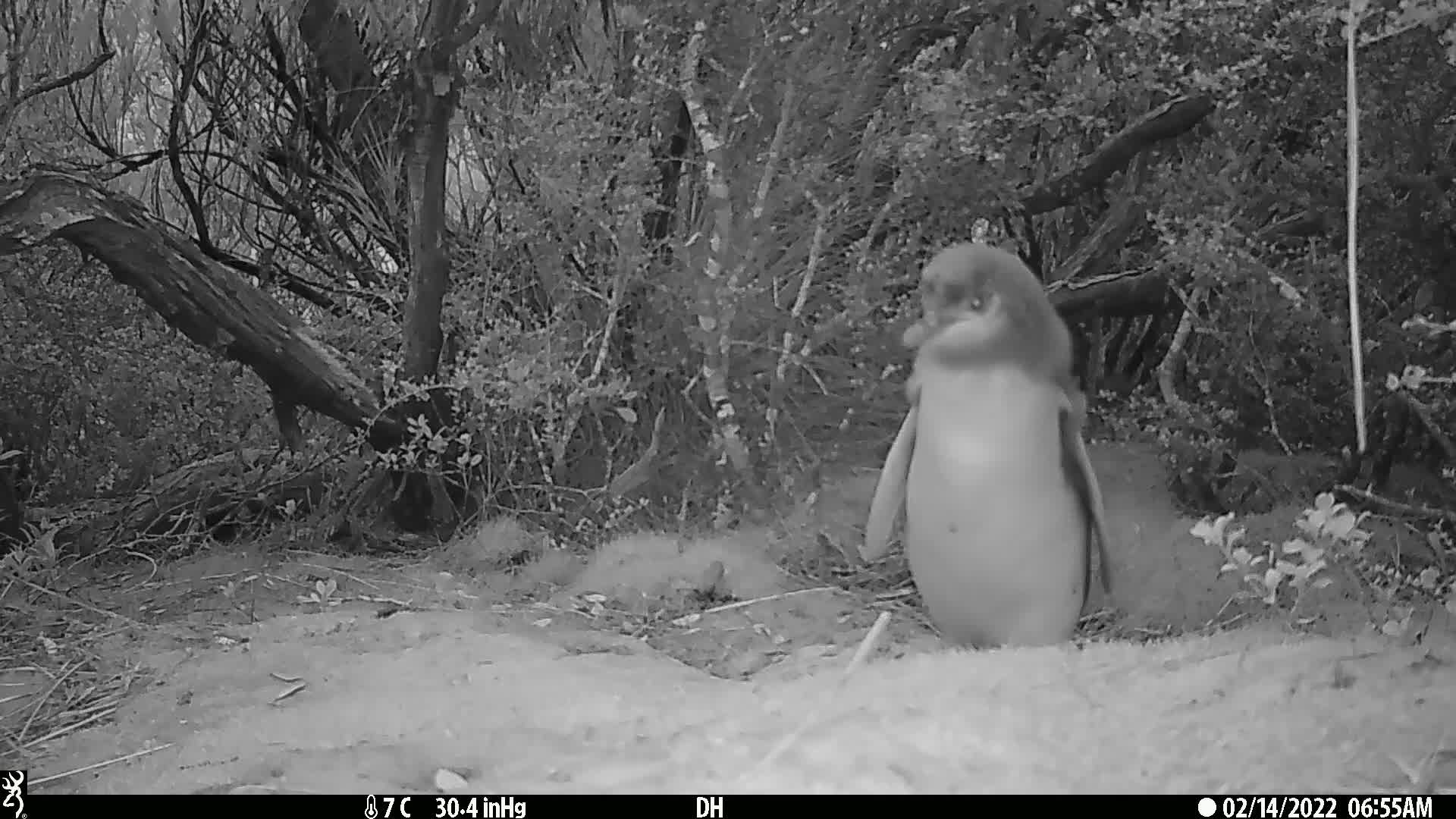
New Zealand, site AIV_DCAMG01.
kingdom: Animalia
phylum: Chordata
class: Aves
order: Sphenisciformes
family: Spheniscidae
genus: Megadyptes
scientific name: Megadyptes antipodes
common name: yellow-eyed penguin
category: yellow eyed penguin